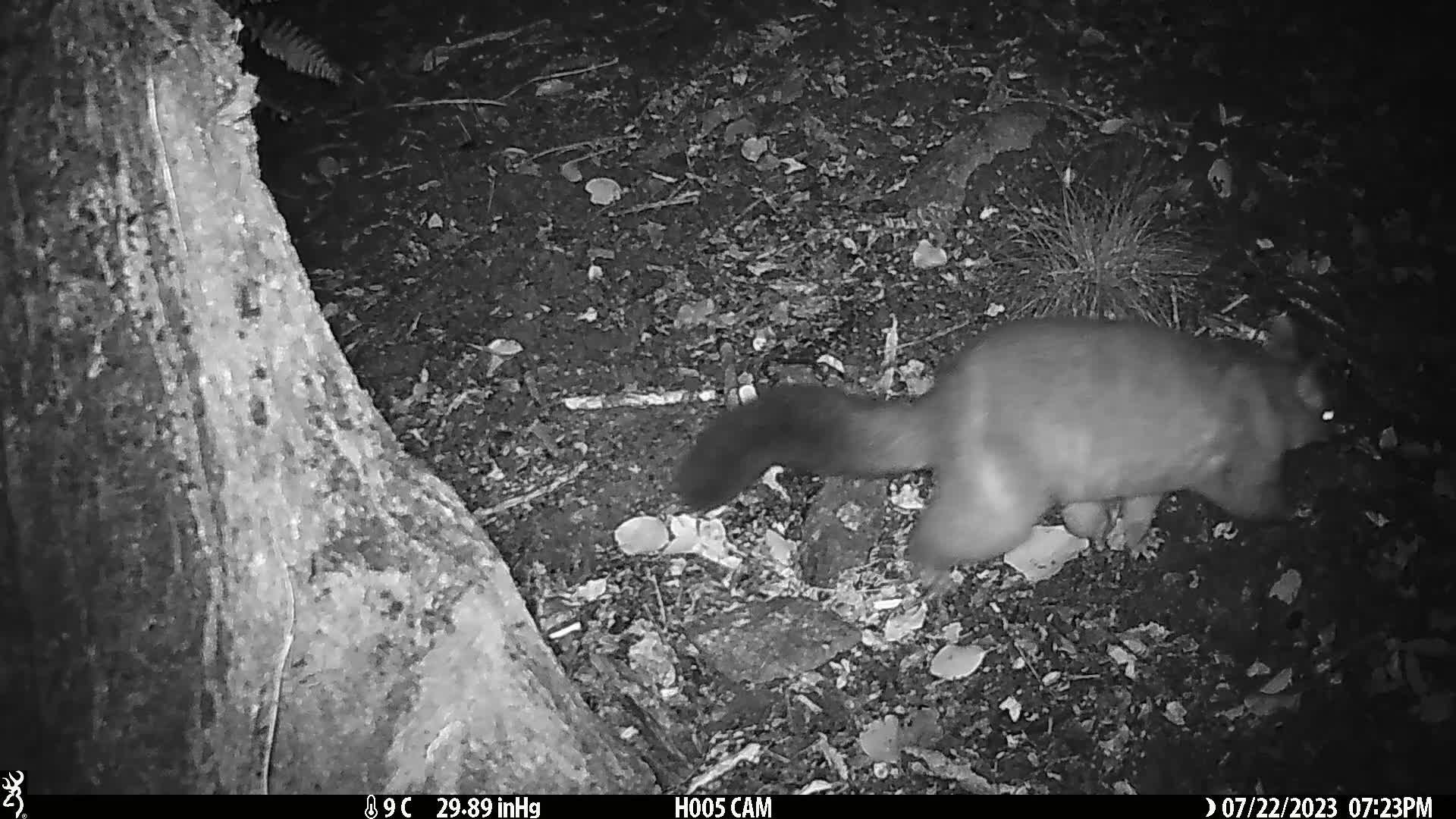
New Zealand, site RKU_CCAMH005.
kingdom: Animalia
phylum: Chordata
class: Mammalia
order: Diprotodontia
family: Phalangeridae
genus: Trichosurus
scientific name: Trichosurus vulpecula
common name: common brushtail possum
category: possum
Possum (common brushtail possum) (Trichosurus vulpecula).